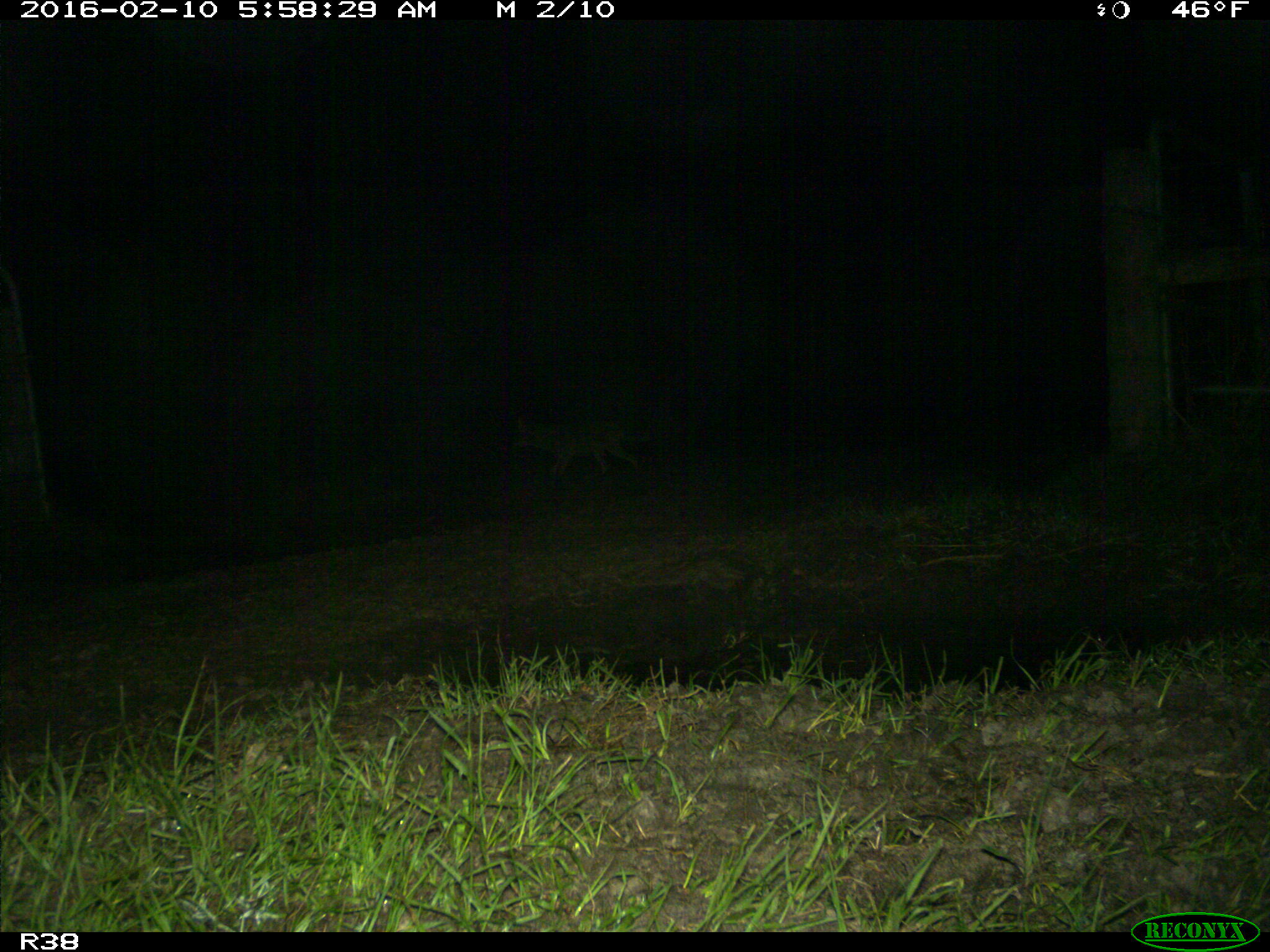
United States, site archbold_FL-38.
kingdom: Animalia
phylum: Chordata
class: Mammalia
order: Carnivora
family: Canidae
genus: Canis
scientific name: Canis latrans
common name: coyote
Canis latrans (coyote).